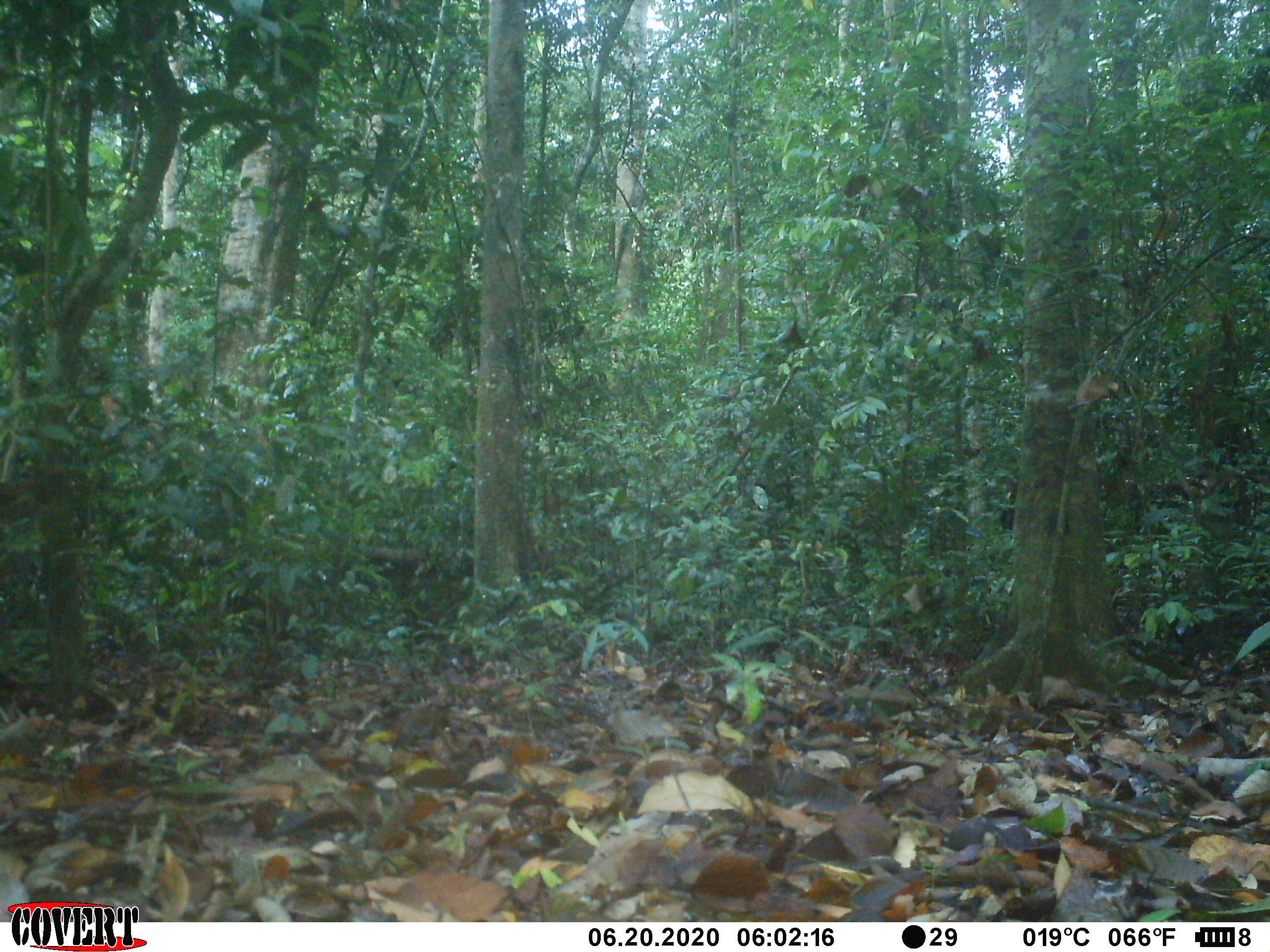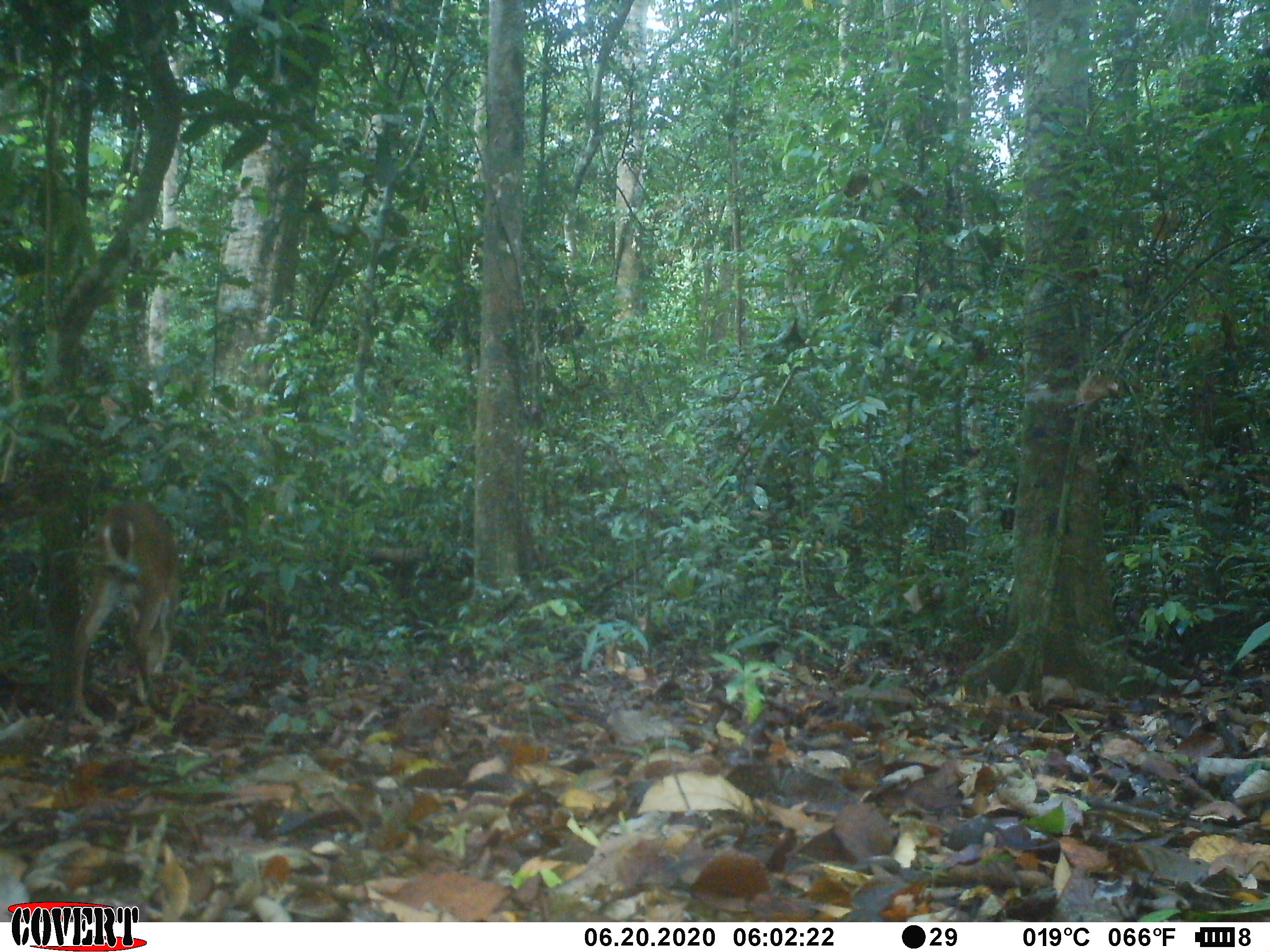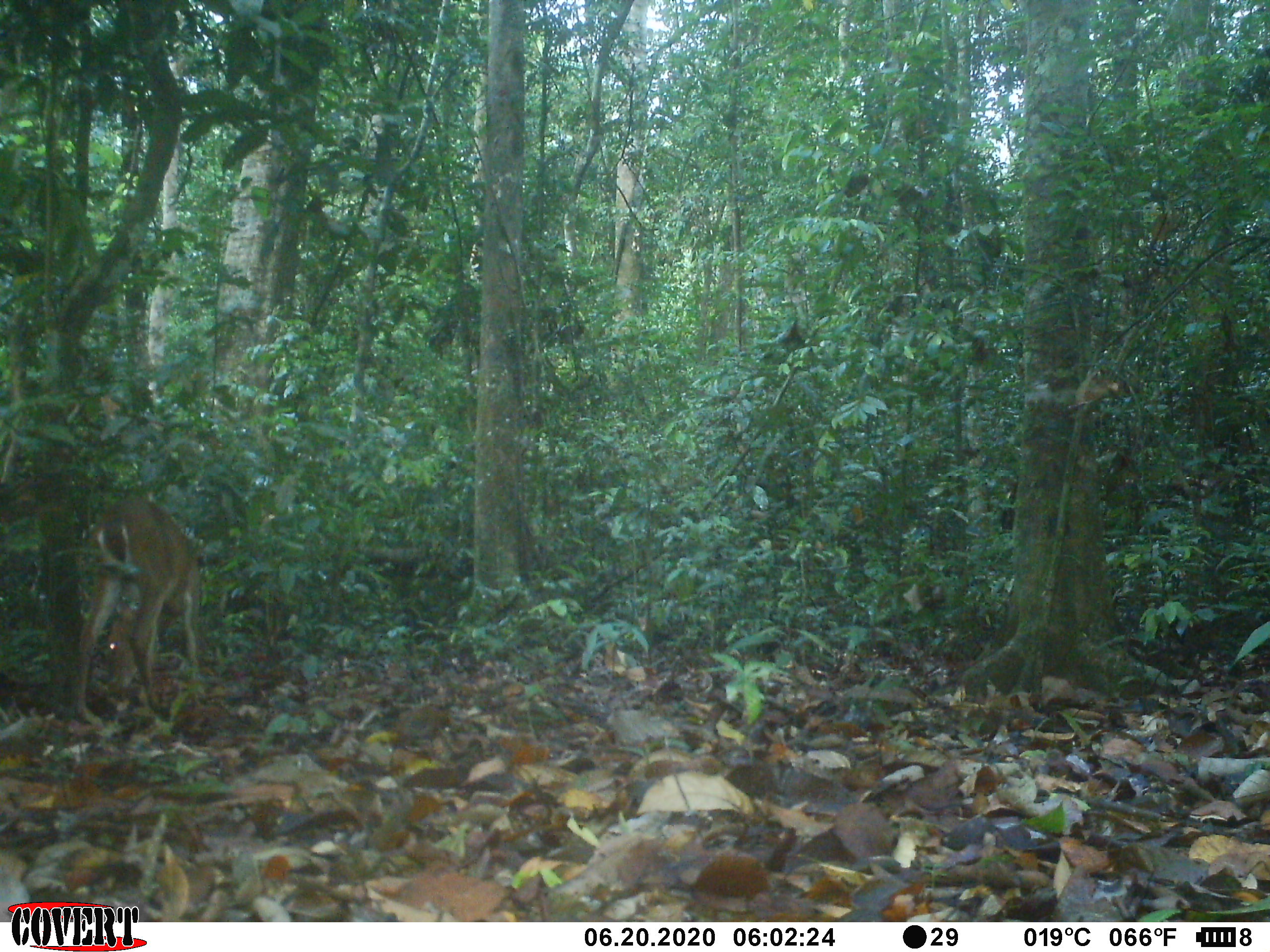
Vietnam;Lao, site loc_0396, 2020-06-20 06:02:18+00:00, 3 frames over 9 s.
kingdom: Animalia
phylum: Chordata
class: Mammalia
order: Artiodactyla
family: Cervidae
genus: Muntiacus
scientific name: Muntiacus vuquangensis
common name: large-antlered muntjac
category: large antlered muntjac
Large antlered muntjac (large-antlered muntjac) (Muntiacus vuquangensis). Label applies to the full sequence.